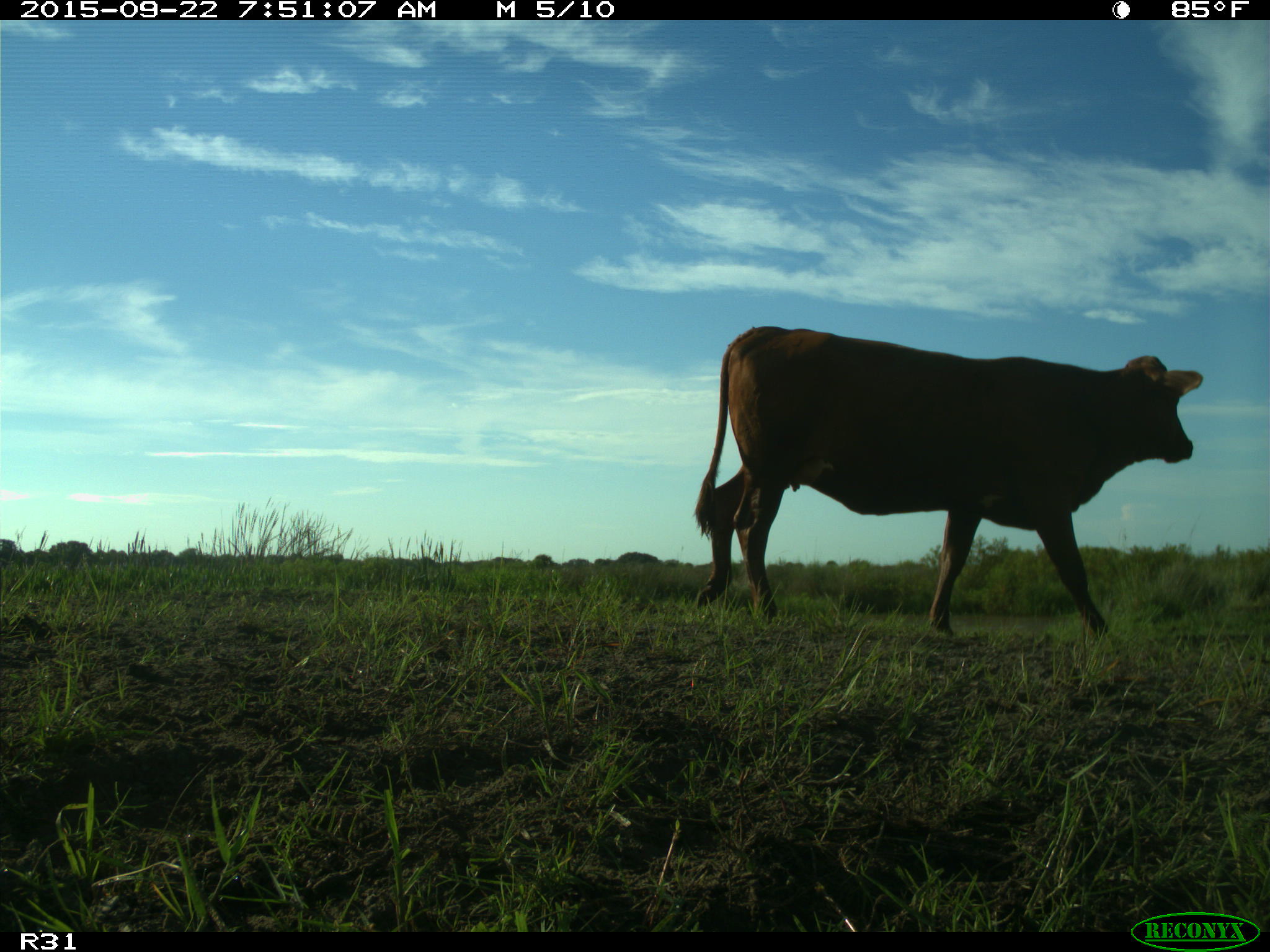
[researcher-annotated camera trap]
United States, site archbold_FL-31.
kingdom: Animalia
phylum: Chordata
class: Mammalia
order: Artiodactyla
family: Bovidae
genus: Bos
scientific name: Bos taurus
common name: domestic cow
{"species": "Bos taurus (domestic cow)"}